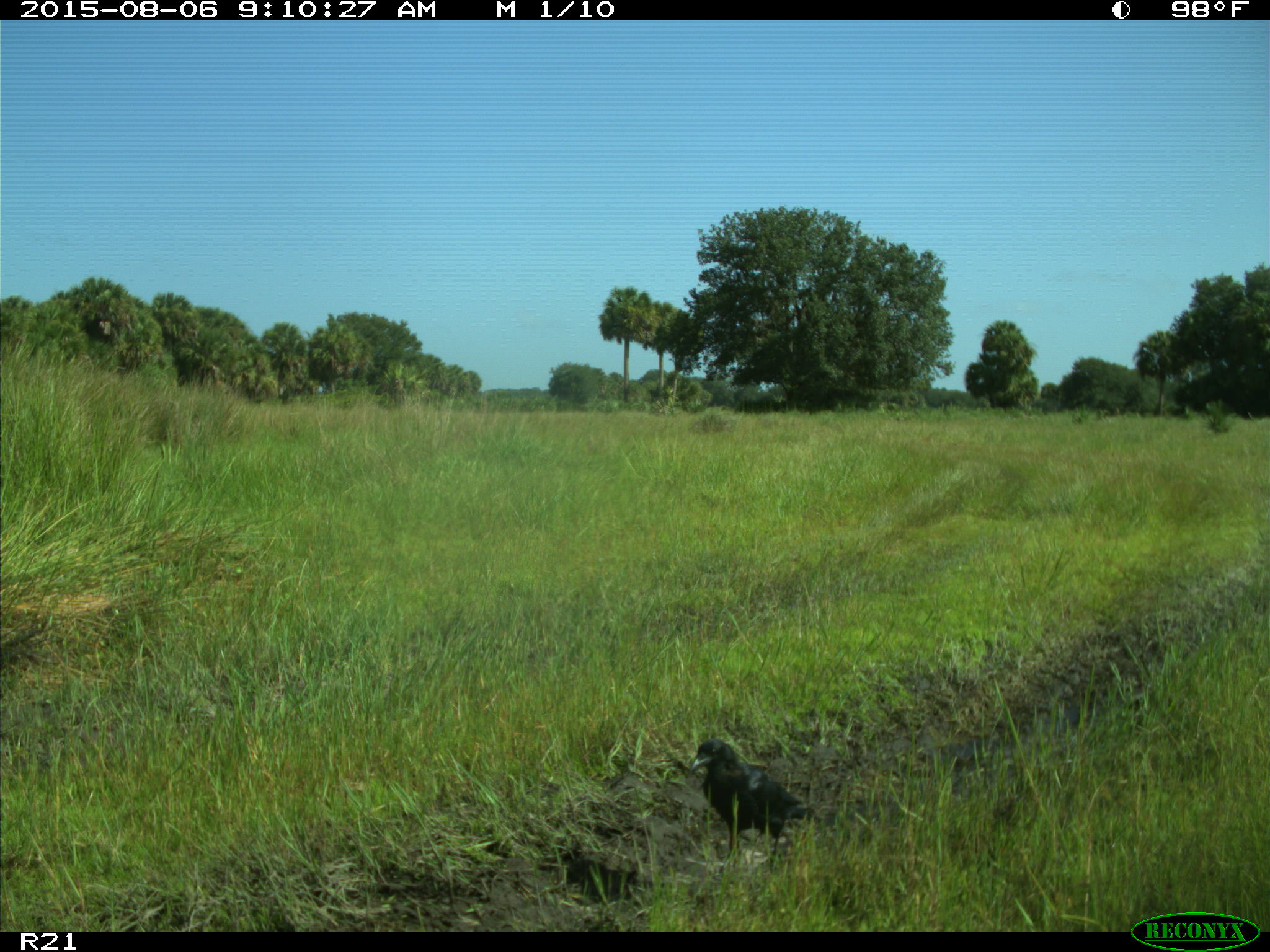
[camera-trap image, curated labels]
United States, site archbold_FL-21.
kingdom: Animalia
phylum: Chordata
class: Aves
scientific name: Aves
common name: birds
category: unidentified bird